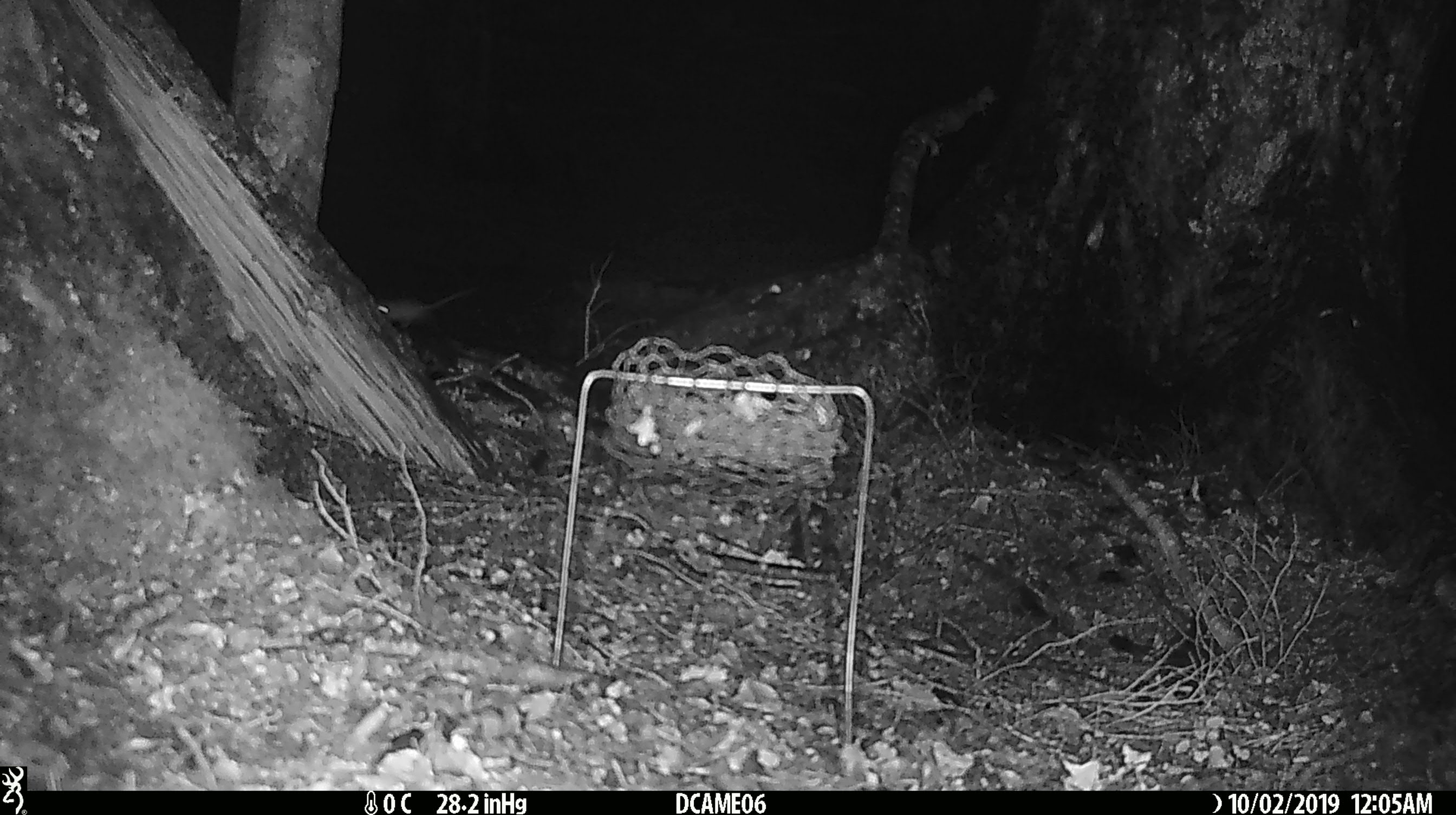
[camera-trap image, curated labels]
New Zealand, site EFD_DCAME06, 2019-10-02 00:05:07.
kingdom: Animalia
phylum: Chordata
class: Mammalia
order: Rodentia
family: Muridae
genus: Mus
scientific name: Mus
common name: mouse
Mouse (Mus).